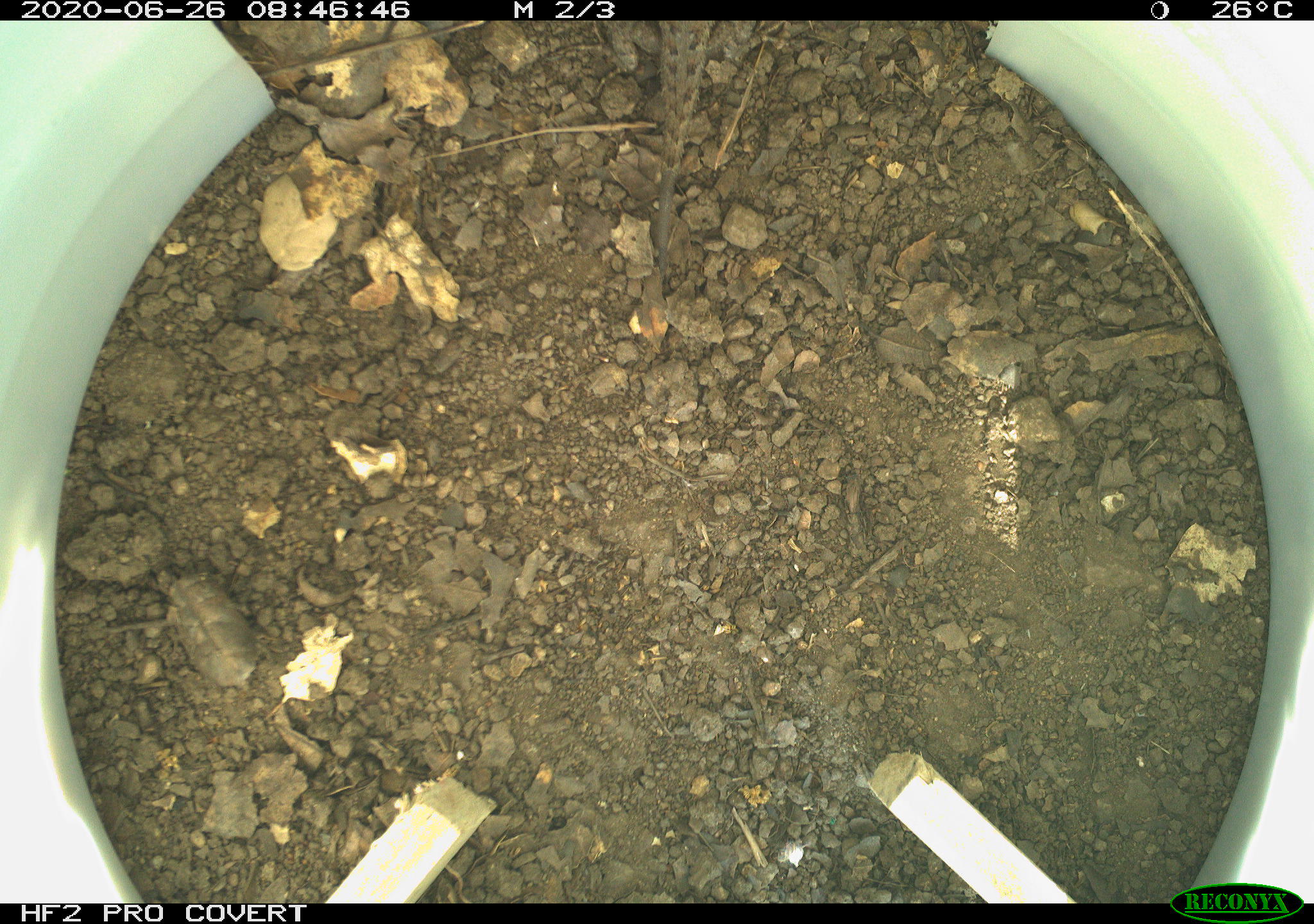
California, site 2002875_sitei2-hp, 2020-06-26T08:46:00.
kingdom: Animalia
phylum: Chordata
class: Reptilia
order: Squamata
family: Phrynosomatidae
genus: Sceloporus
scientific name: Sceloporus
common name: spiny lizards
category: sceloporus species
Sceloporus species (spiny lizards) (Sceloporus).